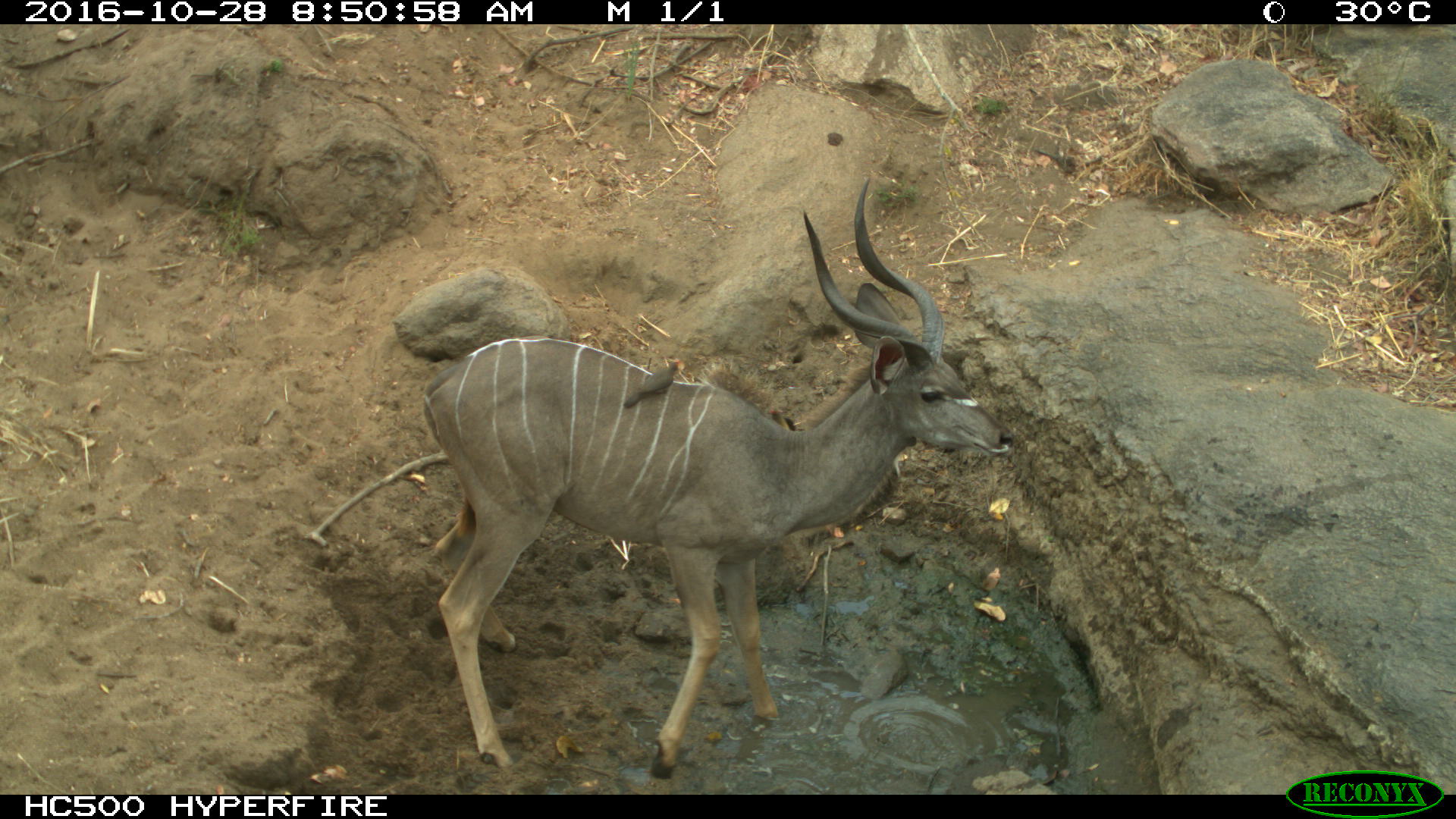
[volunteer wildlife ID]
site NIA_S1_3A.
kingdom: Animalia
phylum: Chordata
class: Mammalia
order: Artiodactyla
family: Bovidae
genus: Tragelaphus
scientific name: Tragelaphus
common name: kudu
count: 1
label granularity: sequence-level